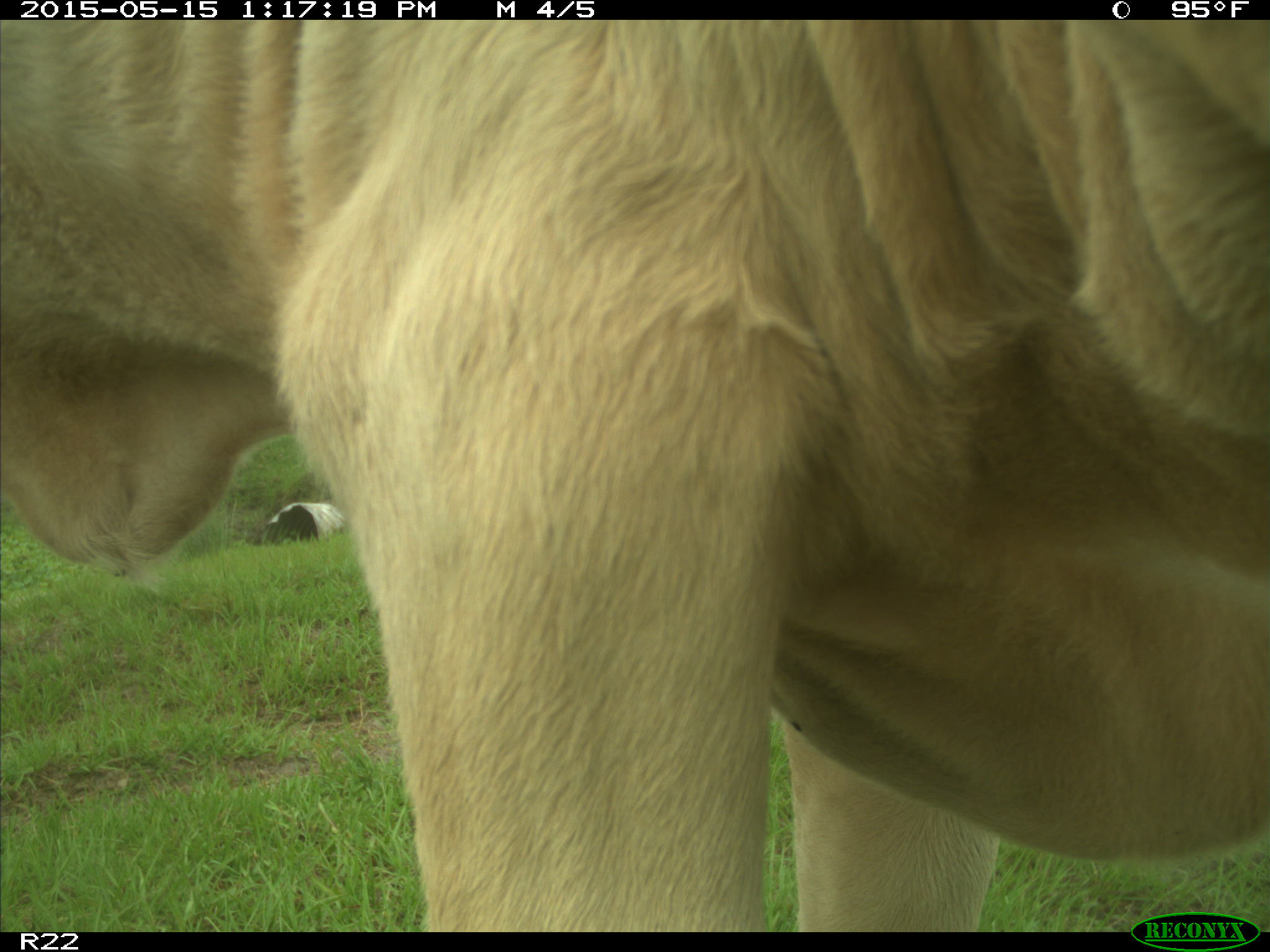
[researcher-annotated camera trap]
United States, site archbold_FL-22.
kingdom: Animalia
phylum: Chordata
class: Mammalia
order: Artiodactyla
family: Bovidae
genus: Bos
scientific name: Bos taurus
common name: domestic cow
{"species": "Bos taurus (domestic cow)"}